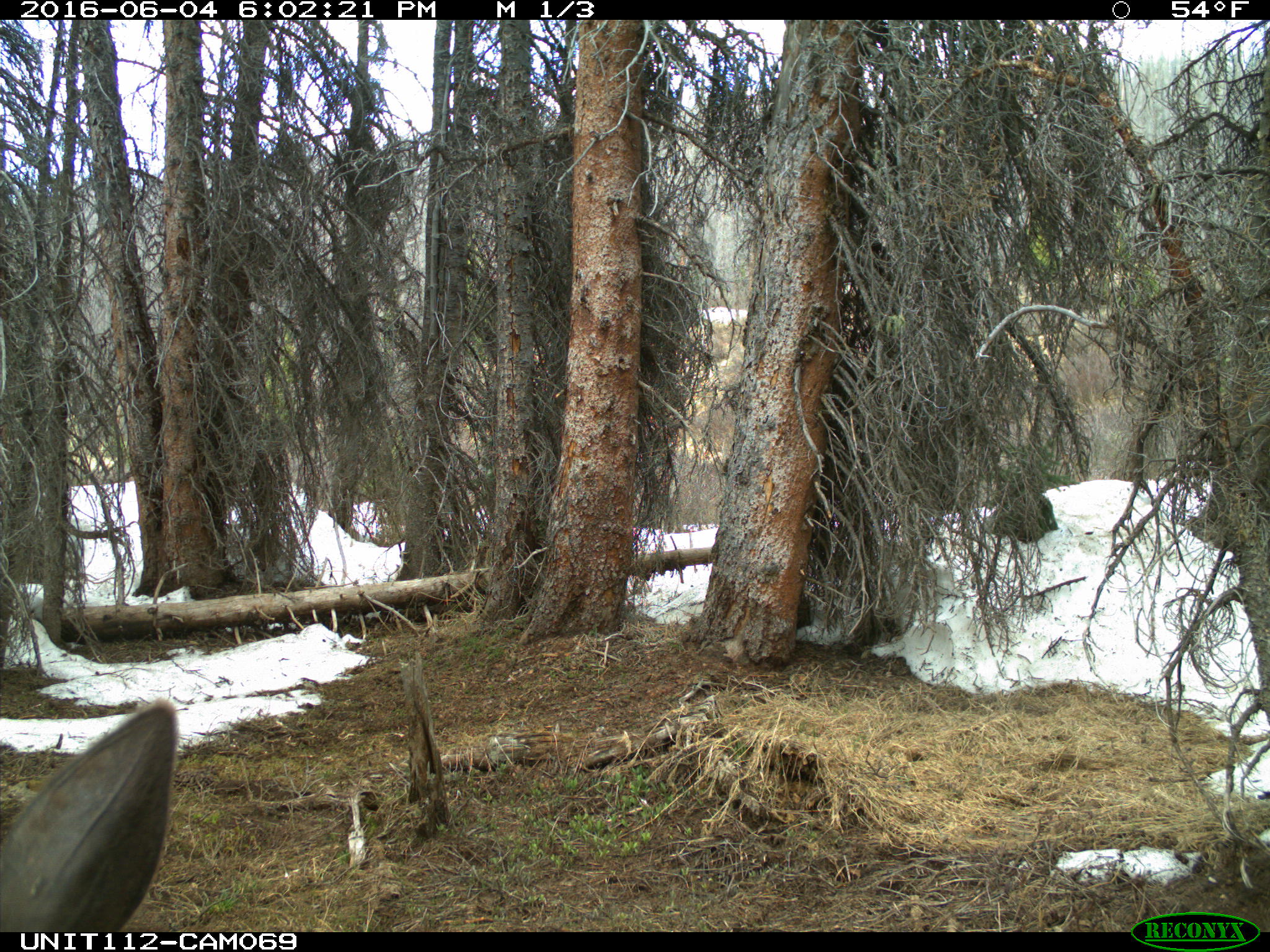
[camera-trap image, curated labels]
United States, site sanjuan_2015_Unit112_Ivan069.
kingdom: Animalia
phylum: Chordata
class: Mammalia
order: Artiodactyla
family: Cervidae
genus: Cervus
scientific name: Cervus elaphus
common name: red deer